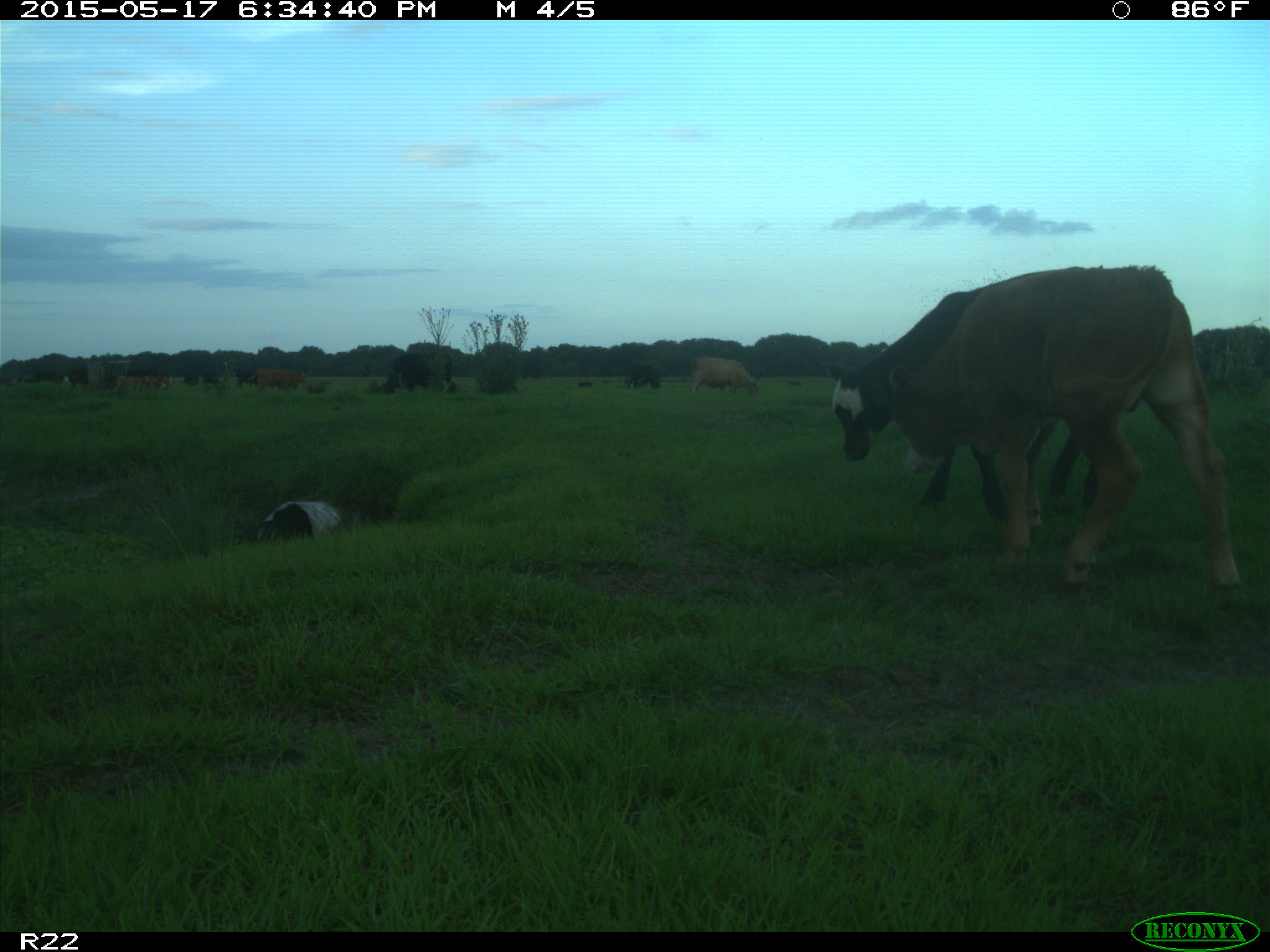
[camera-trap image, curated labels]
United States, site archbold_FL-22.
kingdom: Animalia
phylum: Chordata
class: Mammalia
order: Artiodactyla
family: Bovidae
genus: Bos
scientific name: Bos taurus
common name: domestic cow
Bos taurus (domestic cow).